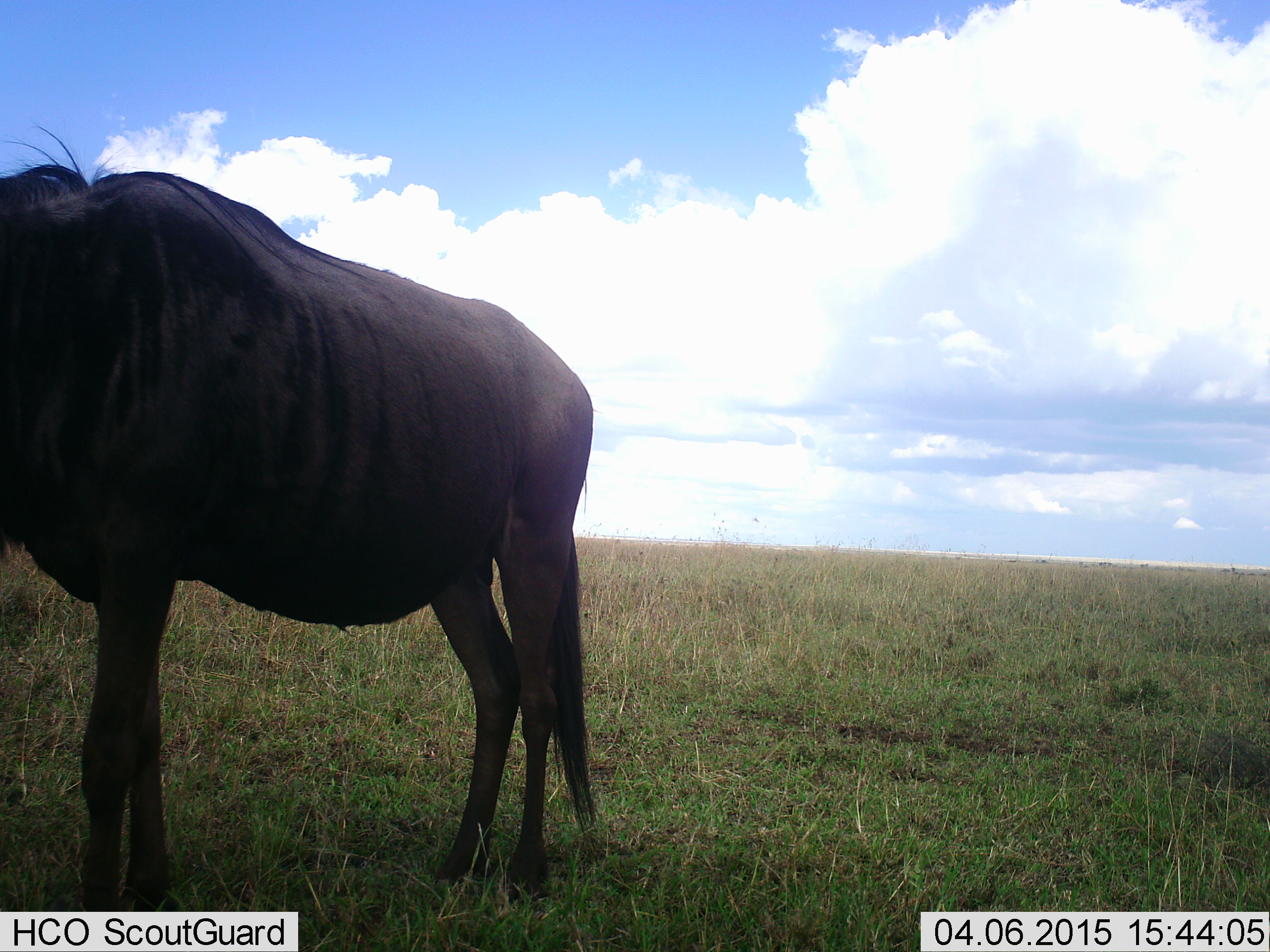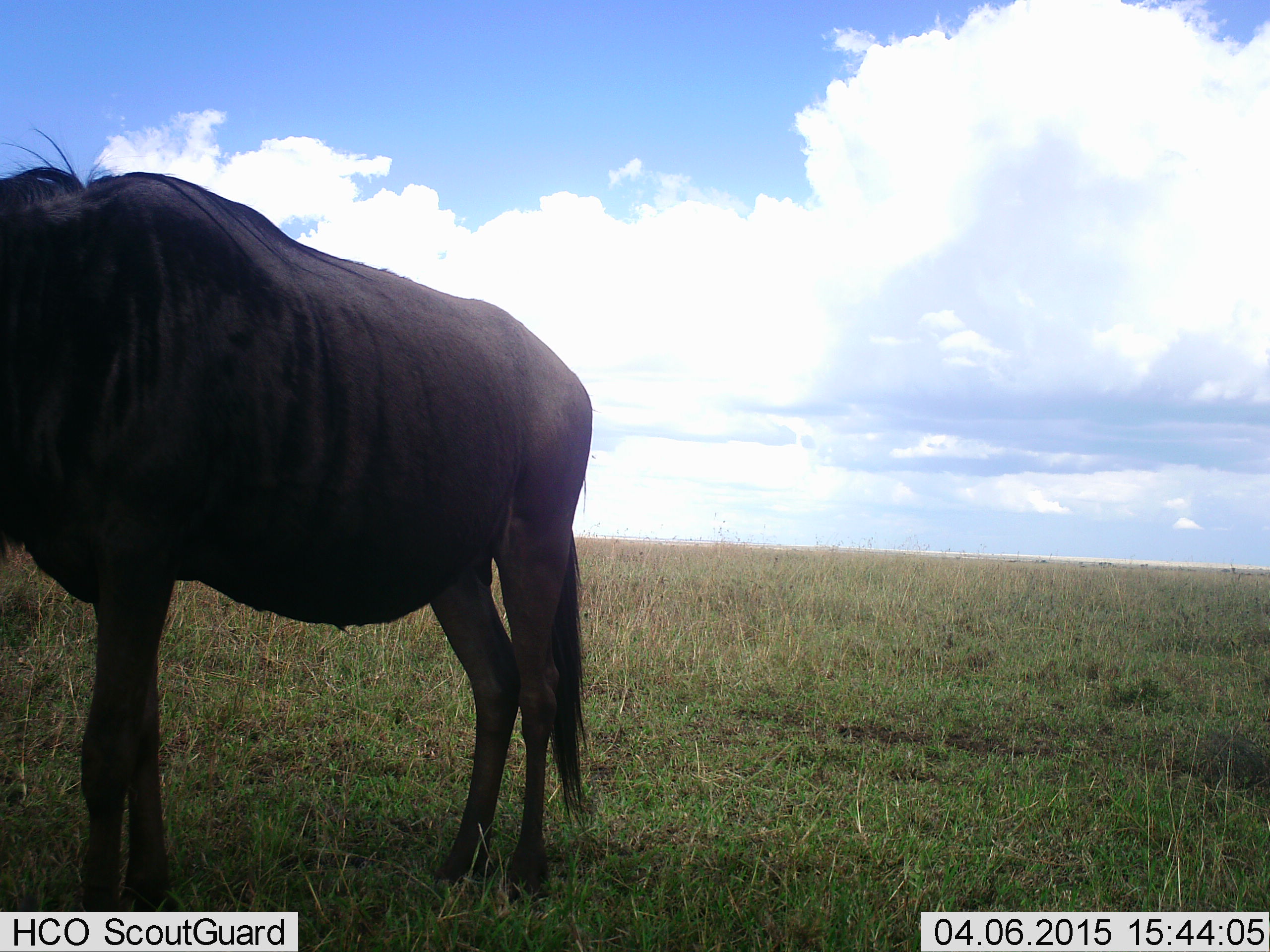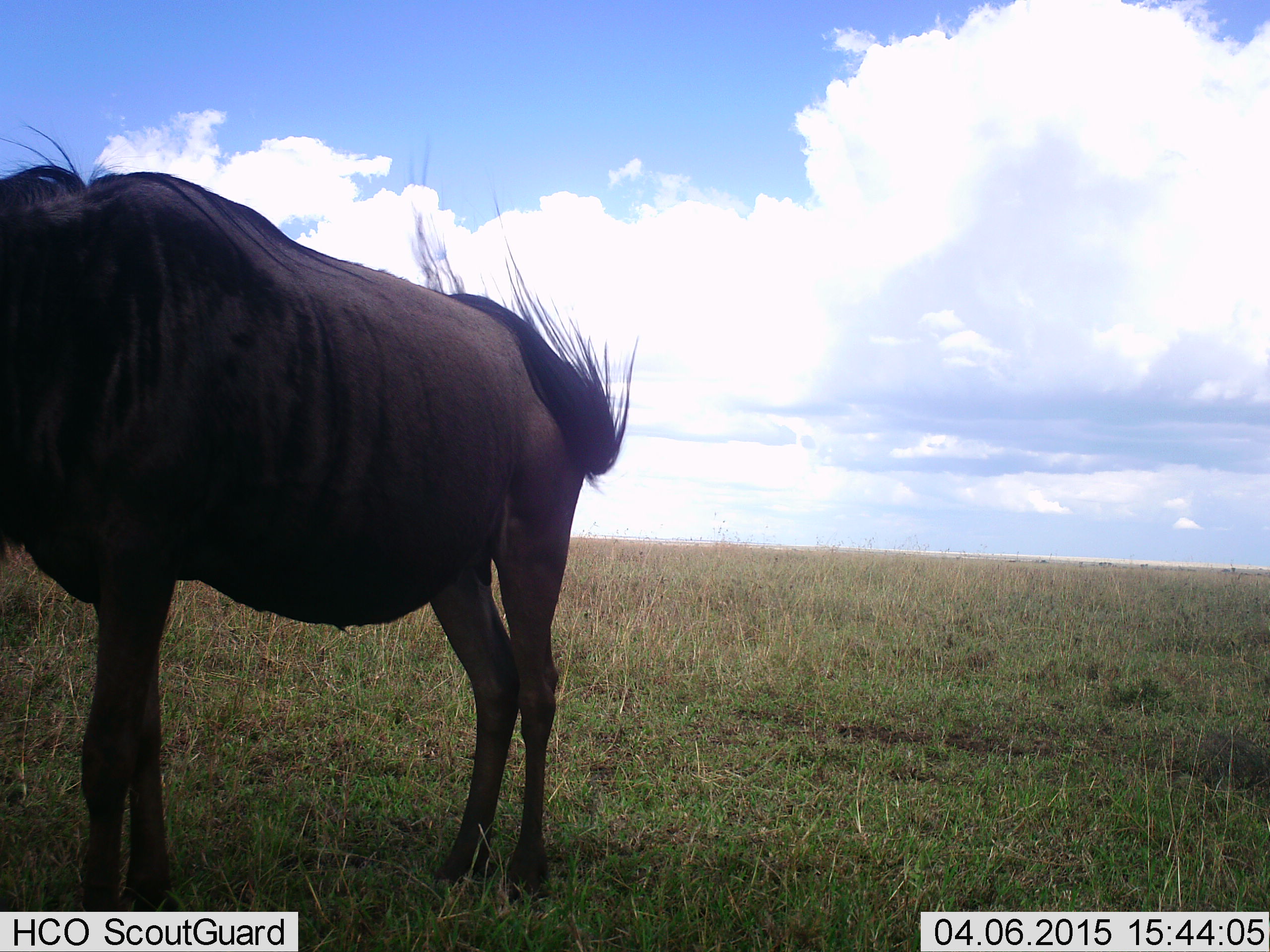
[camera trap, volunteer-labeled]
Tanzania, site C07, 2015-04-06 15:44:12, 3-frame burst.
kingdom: Animalia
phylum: Chordata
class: Mammalia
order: Artiodactyla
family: Bovidae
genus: Connochaetes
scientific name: Connochaetes taurinus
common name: blue wildebeest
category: wildebeest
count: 1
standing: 100%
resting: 0%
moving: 0%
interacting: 0%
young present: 0%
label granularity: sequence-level